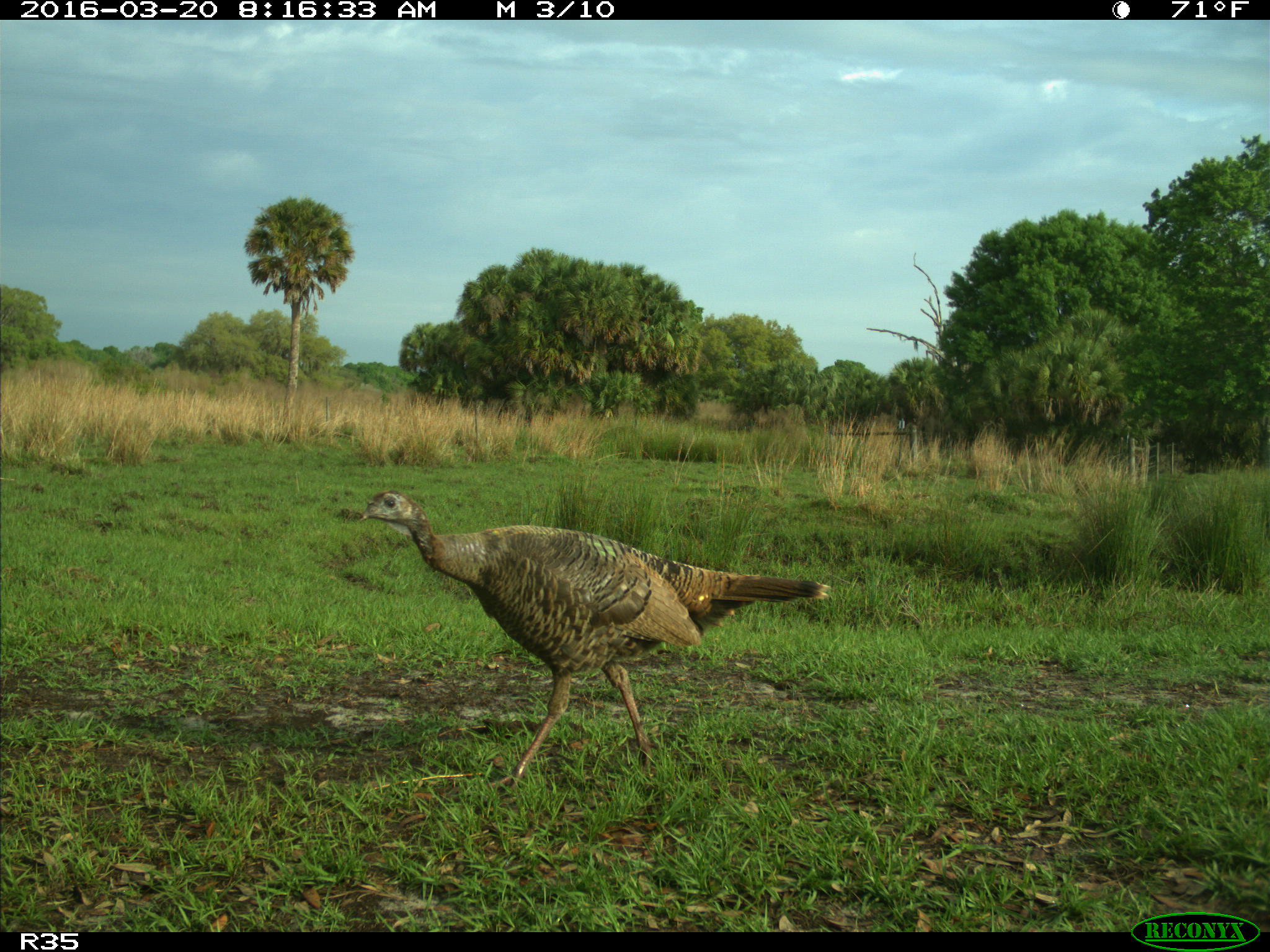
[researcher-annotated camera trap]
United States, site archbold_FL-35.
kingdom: Animalia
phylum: Chordata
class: Aves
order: Galliformes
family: Phasianidae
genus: Meleagris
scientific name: Meleagris gallopavo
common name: wild turkey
Meleagris gallopavo (wild turkey).